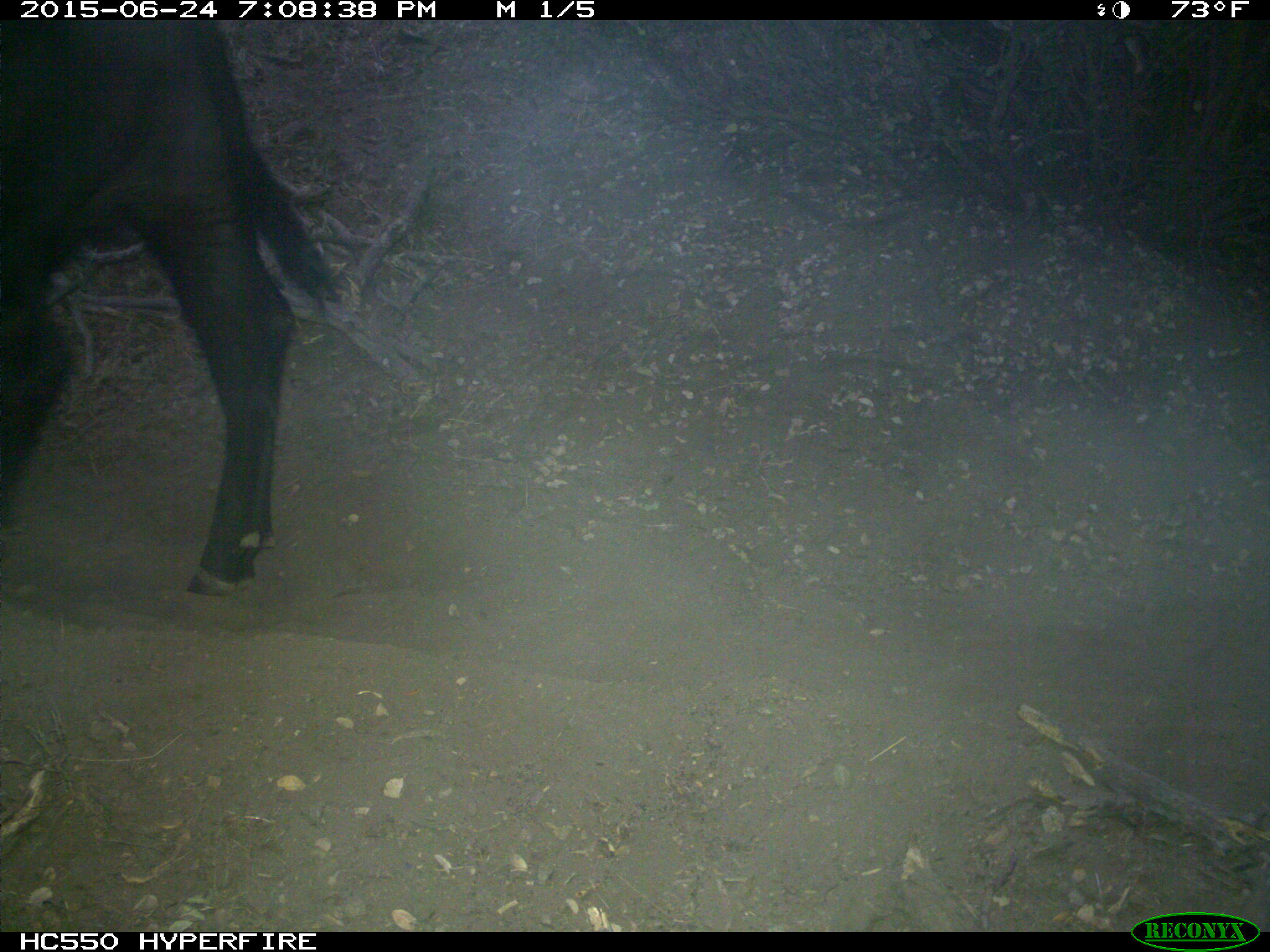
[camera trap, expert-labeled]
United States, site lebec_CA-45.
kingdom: Animalia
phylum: Chordata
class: Mammalia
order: Artiodactyla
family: Bovidae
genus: Bos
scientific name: Bos taurus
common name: domestic cow